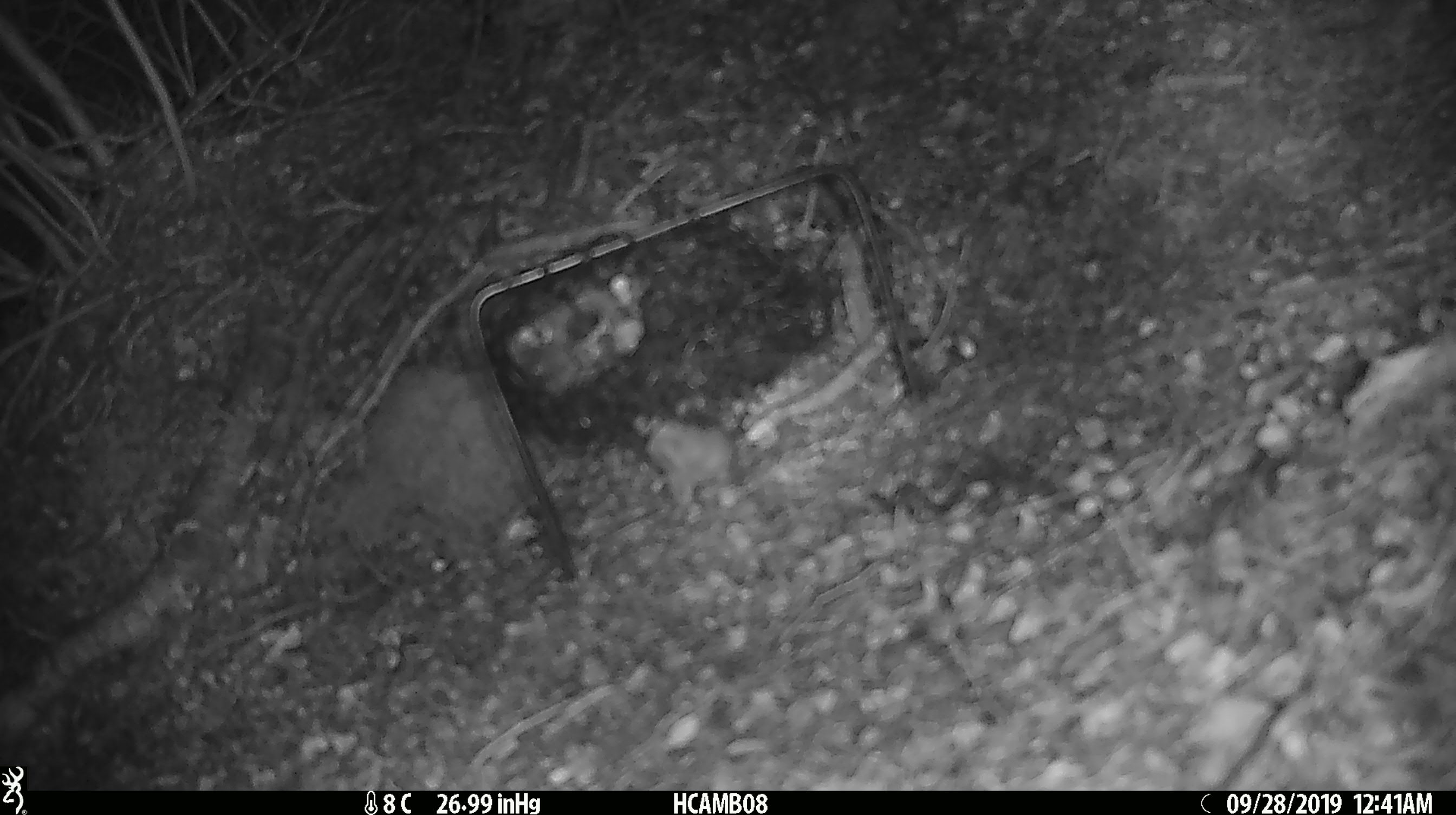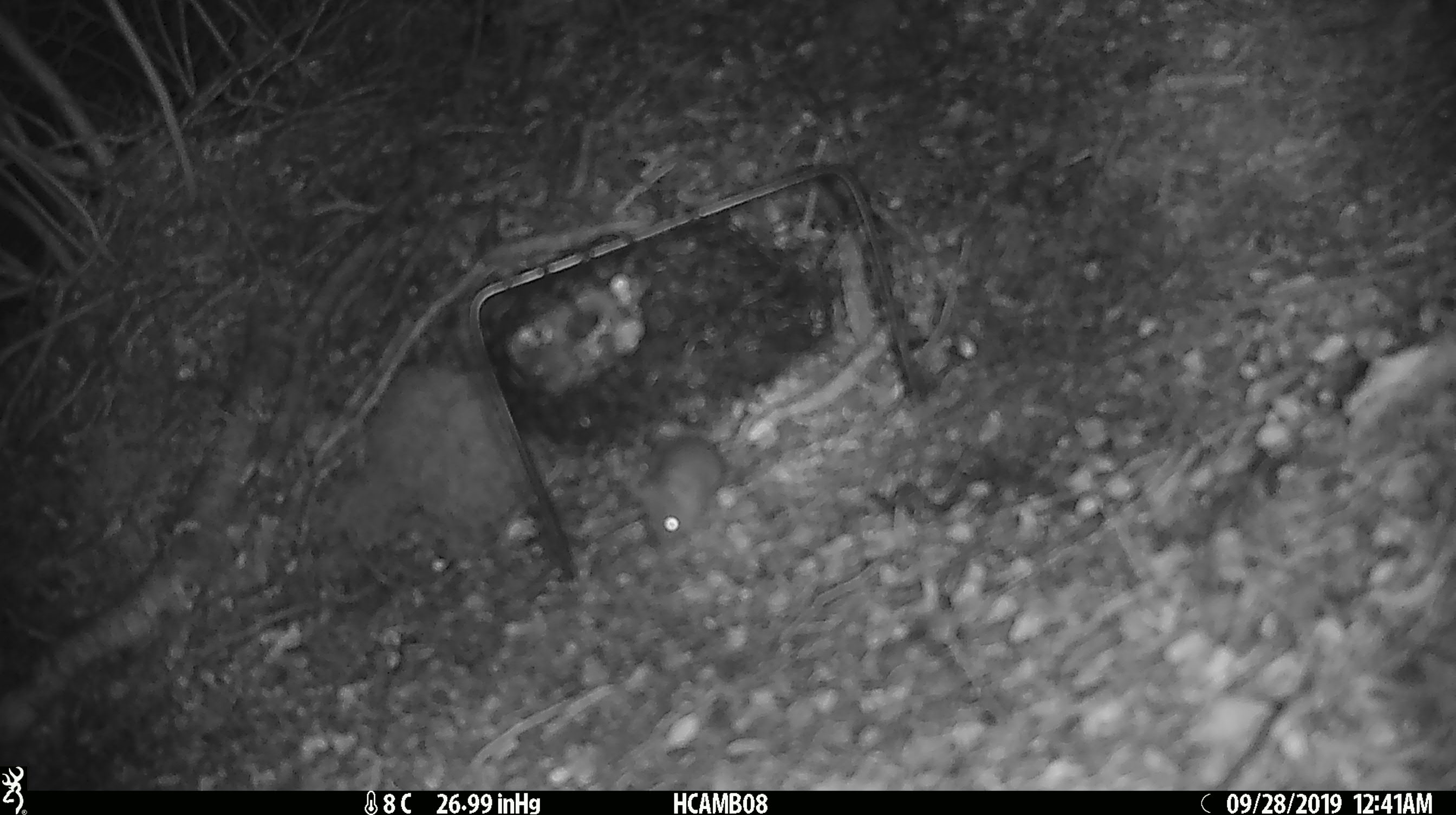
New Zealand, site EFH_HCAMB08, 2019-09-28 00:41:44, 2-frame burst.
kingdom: Animalia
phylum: Chordata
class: Mammalia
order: Rodentia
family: Muridae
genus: Mus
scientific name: Mus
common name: mouse